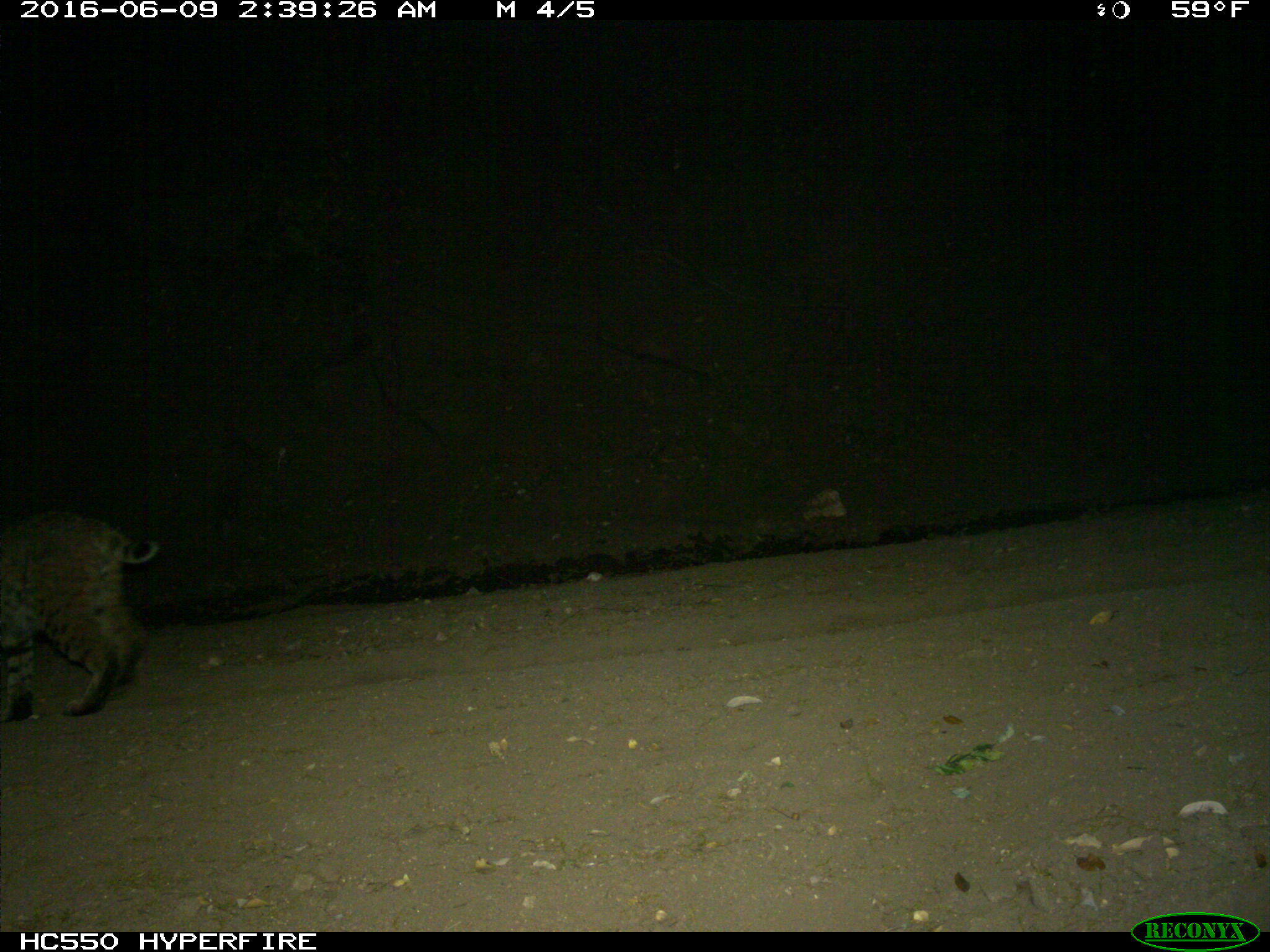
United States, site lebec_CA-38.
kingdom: Animalia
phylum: Chordata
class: Mammalia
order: Carnivora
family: Felidae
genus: Lynx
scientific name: Lynx rufus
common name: bobcat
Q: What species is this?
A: Lynx rufus (bobcat).